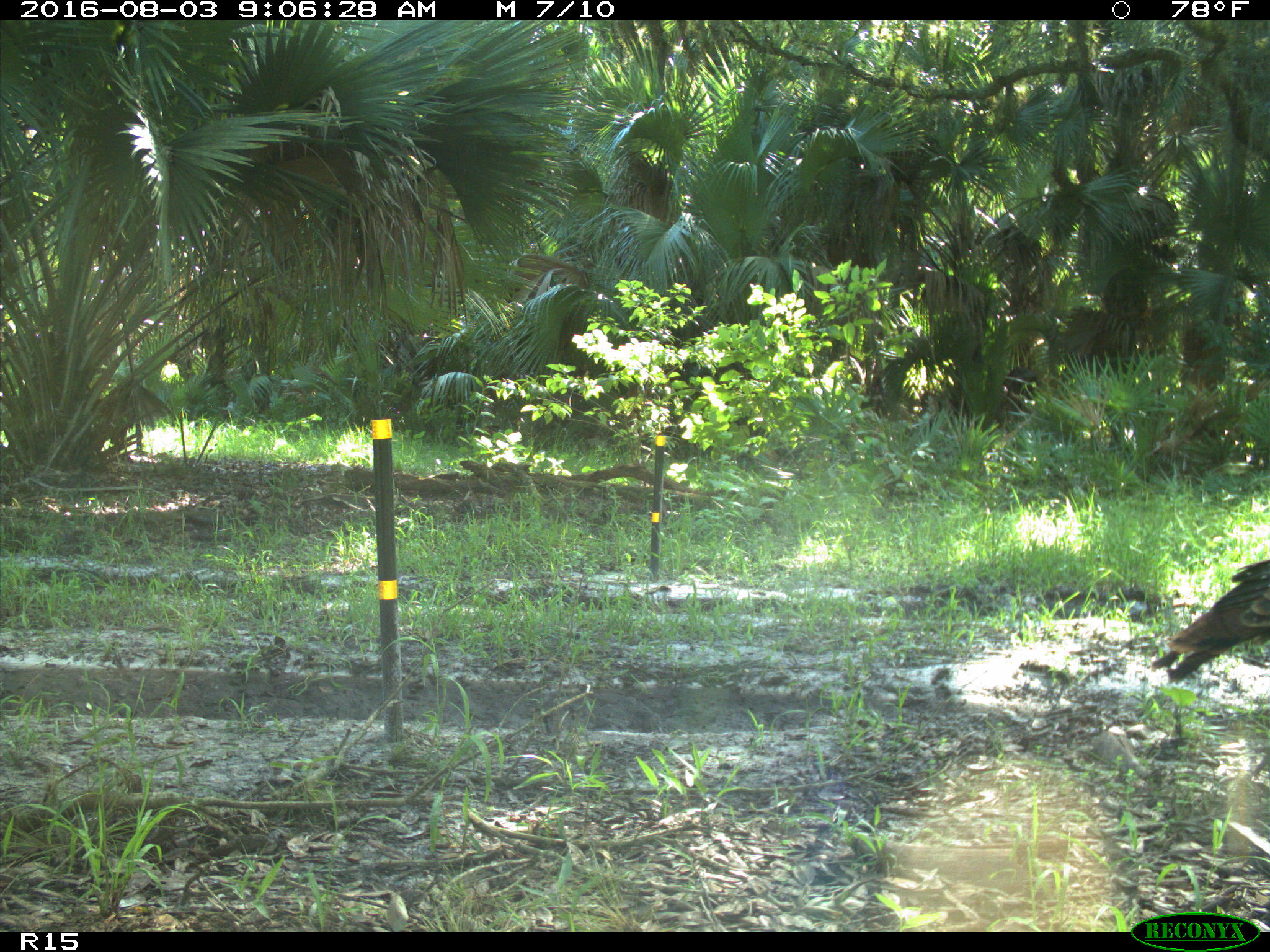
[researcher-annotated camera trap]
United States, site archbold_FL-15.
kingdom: Animalia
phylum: Chordata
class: Aves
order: Galliformes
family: Phasianidae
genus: Meleagris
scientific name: Meleagris gallopavo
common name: wild turkey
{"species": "Meleagris gallopavo (wild turkey)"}